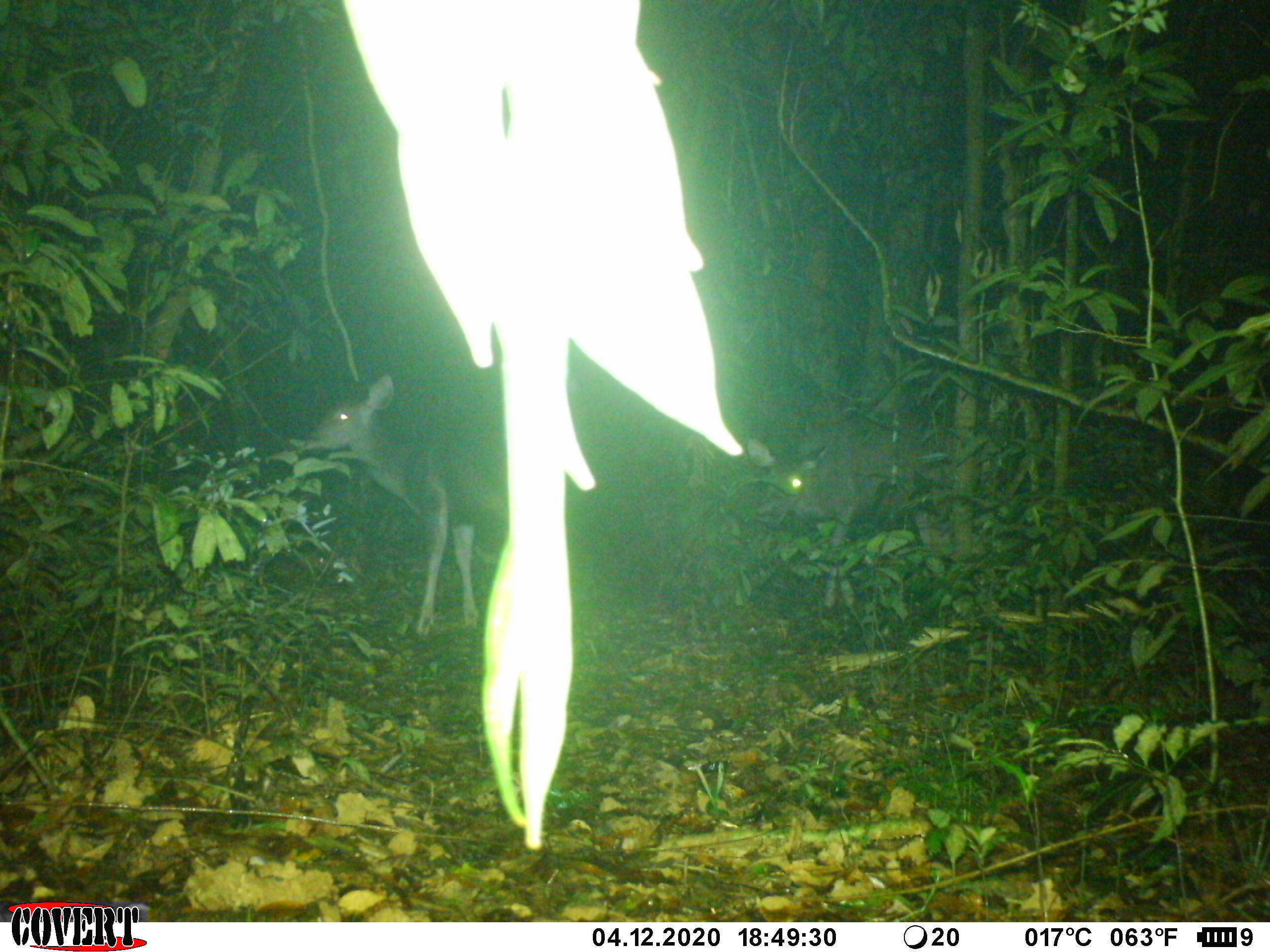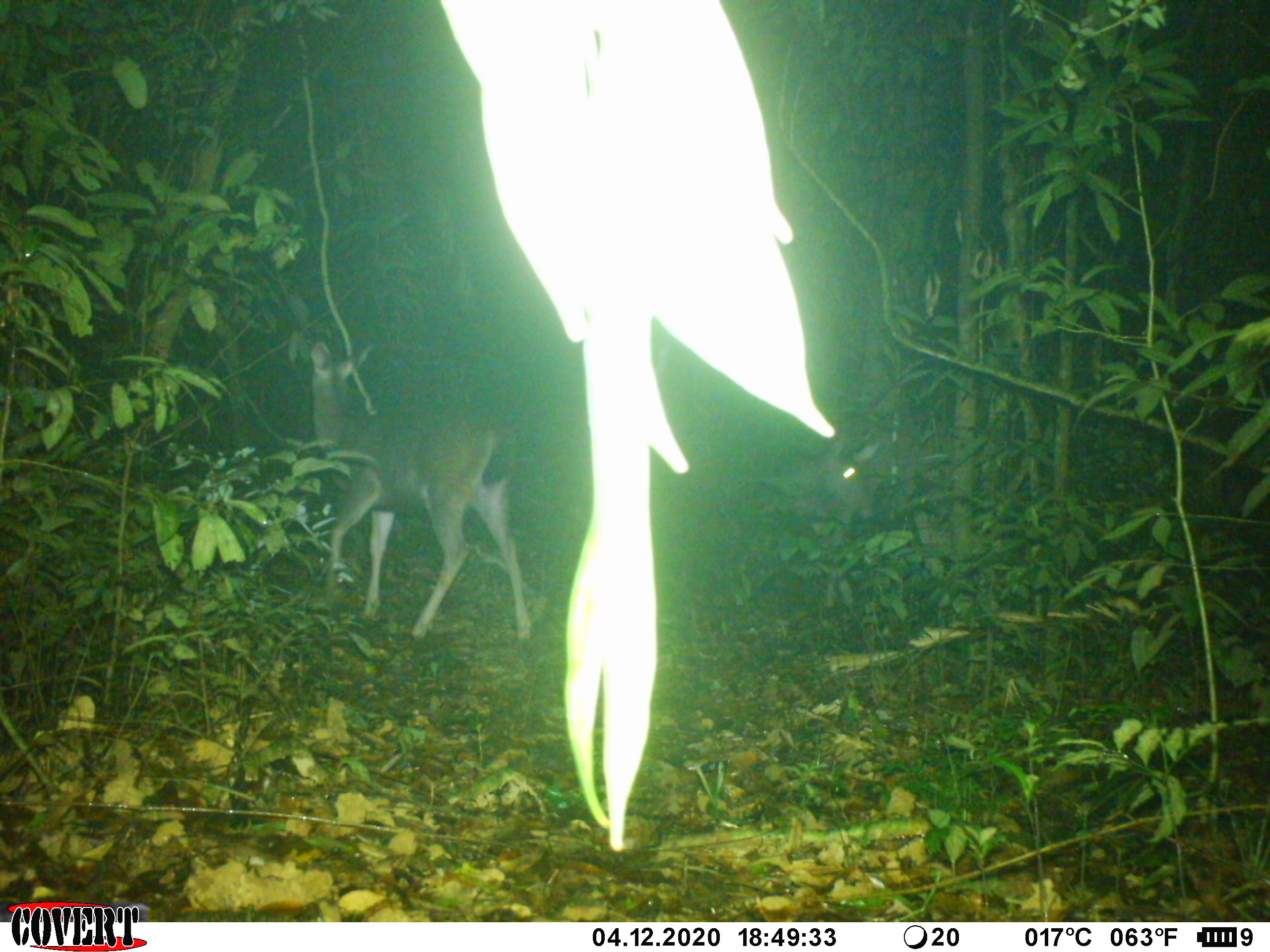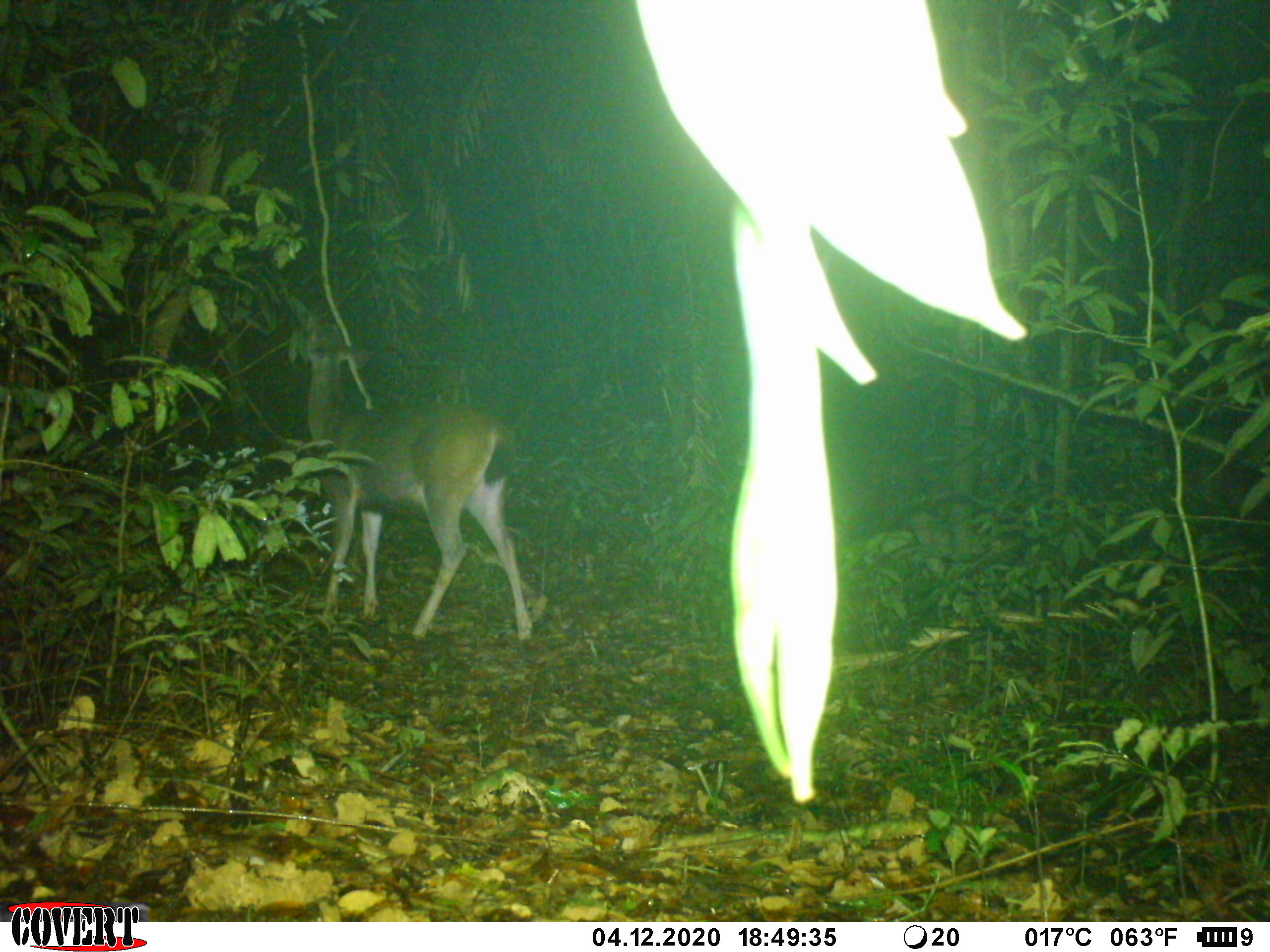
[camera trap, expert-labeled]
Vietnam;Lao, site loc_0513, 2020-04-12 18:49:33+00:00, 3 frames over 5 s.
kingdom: Animalia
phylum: Chordata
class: Mammalia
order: Artiodactyla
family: Cervidae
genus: Rusa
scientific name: Rusa unicolor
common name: sambar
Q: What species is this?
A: Sambar (Rusa unicolor).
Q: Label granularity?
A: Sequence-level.